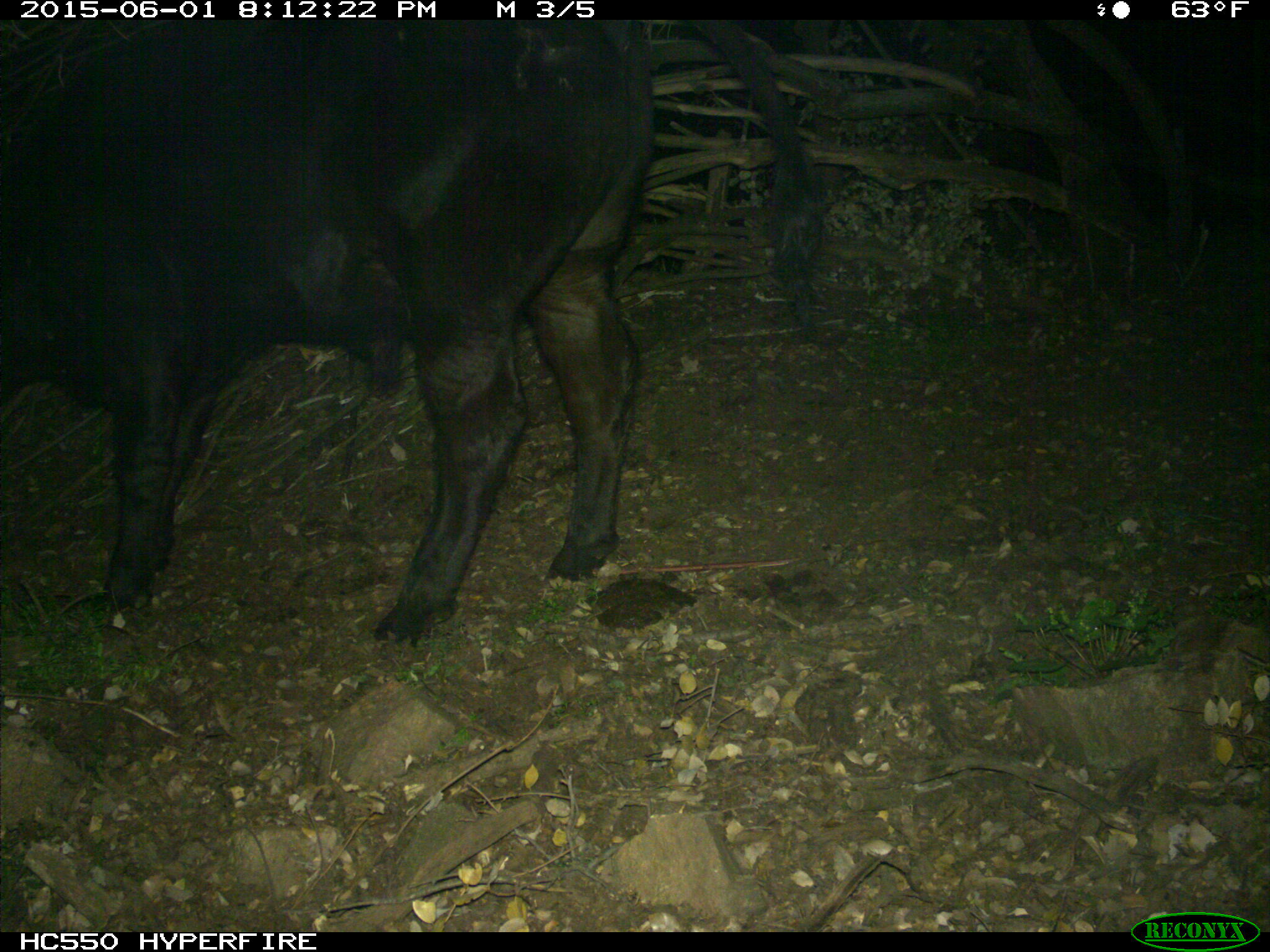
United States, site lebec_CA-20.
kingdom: Animalia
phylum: Chordata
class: Mammalia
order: Artiodactyla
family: Bovidae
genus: Bos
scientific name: Bos taurus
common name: domestic cow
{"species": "Bos taurus (domestic cow)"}